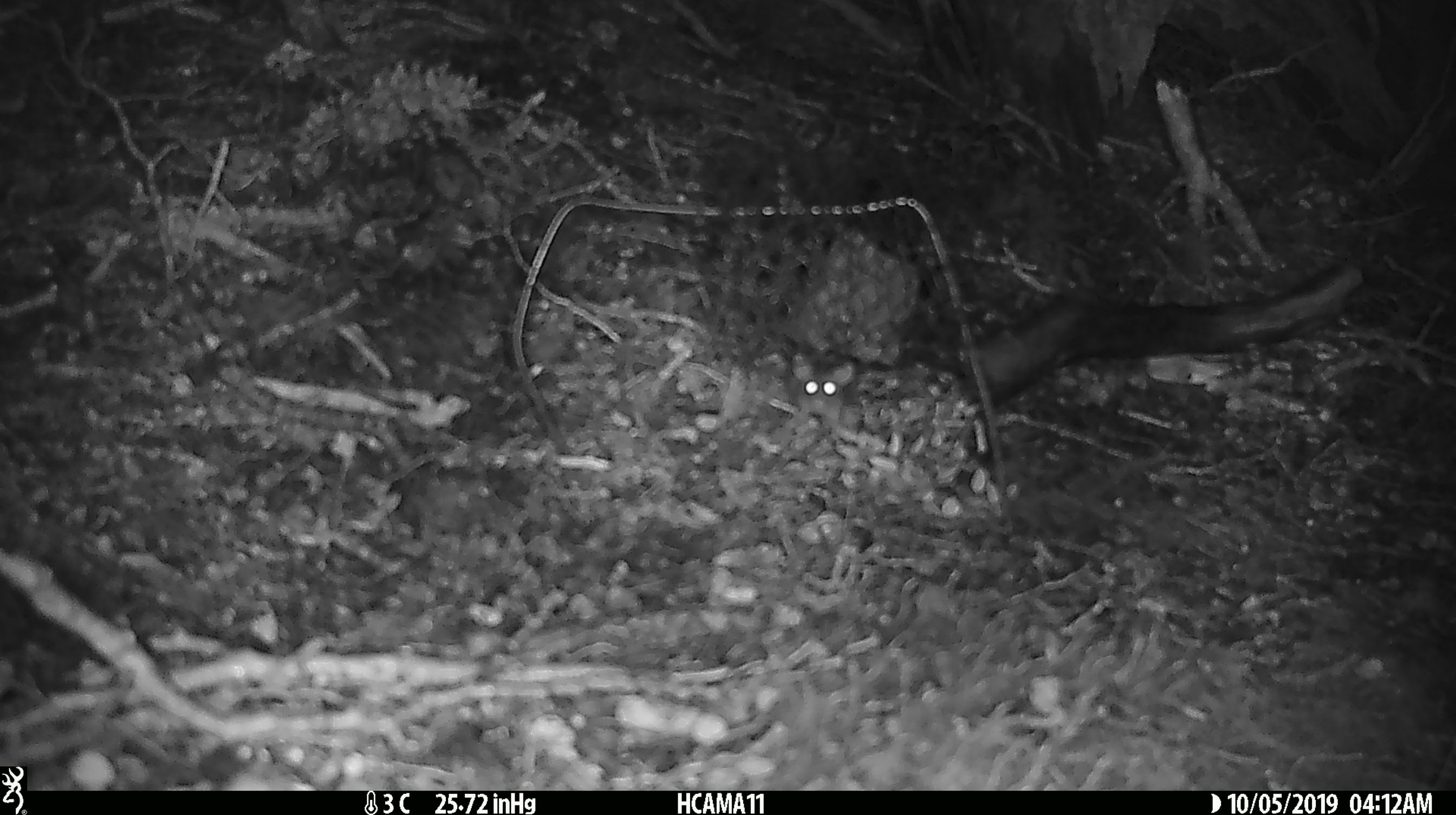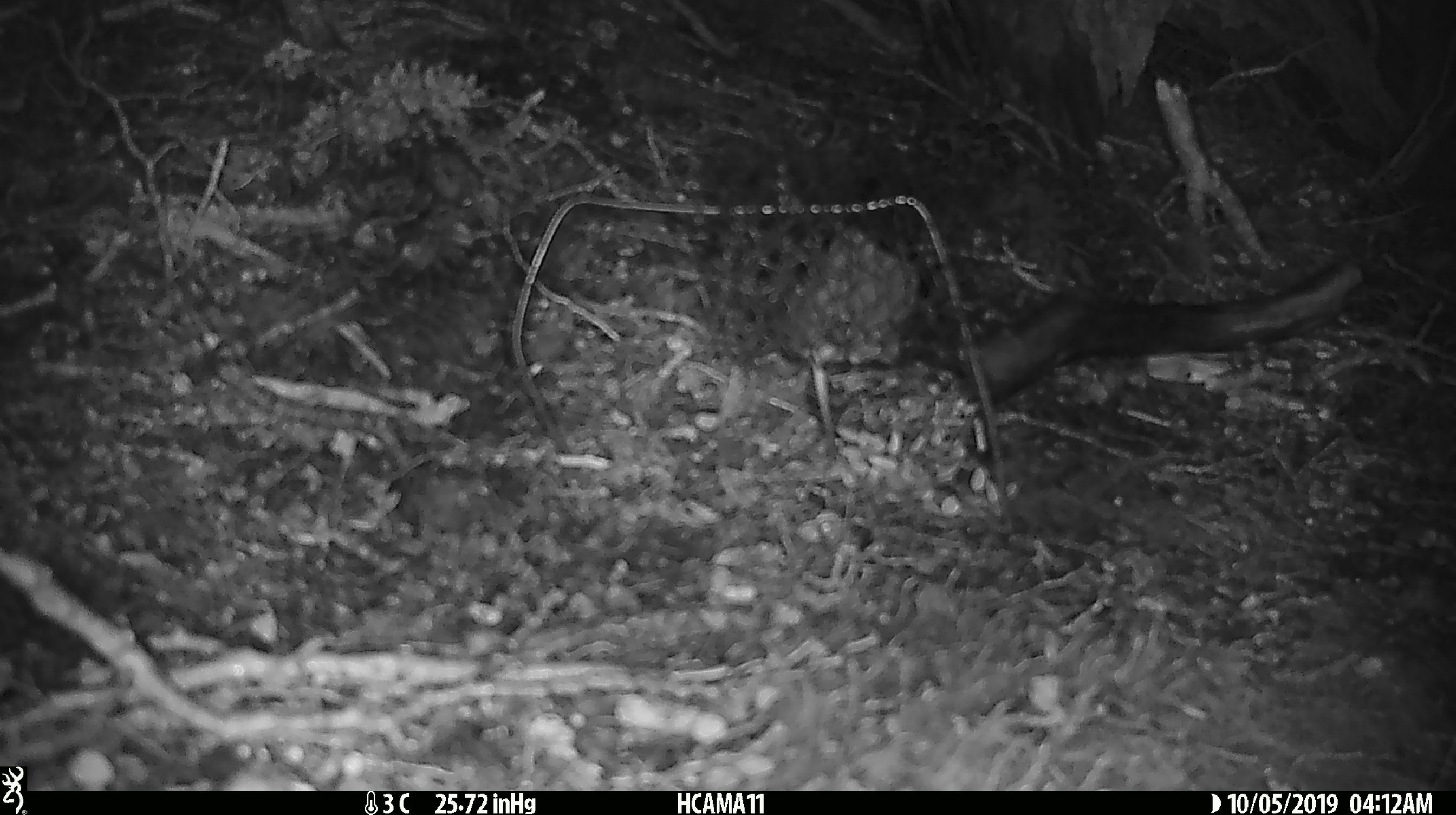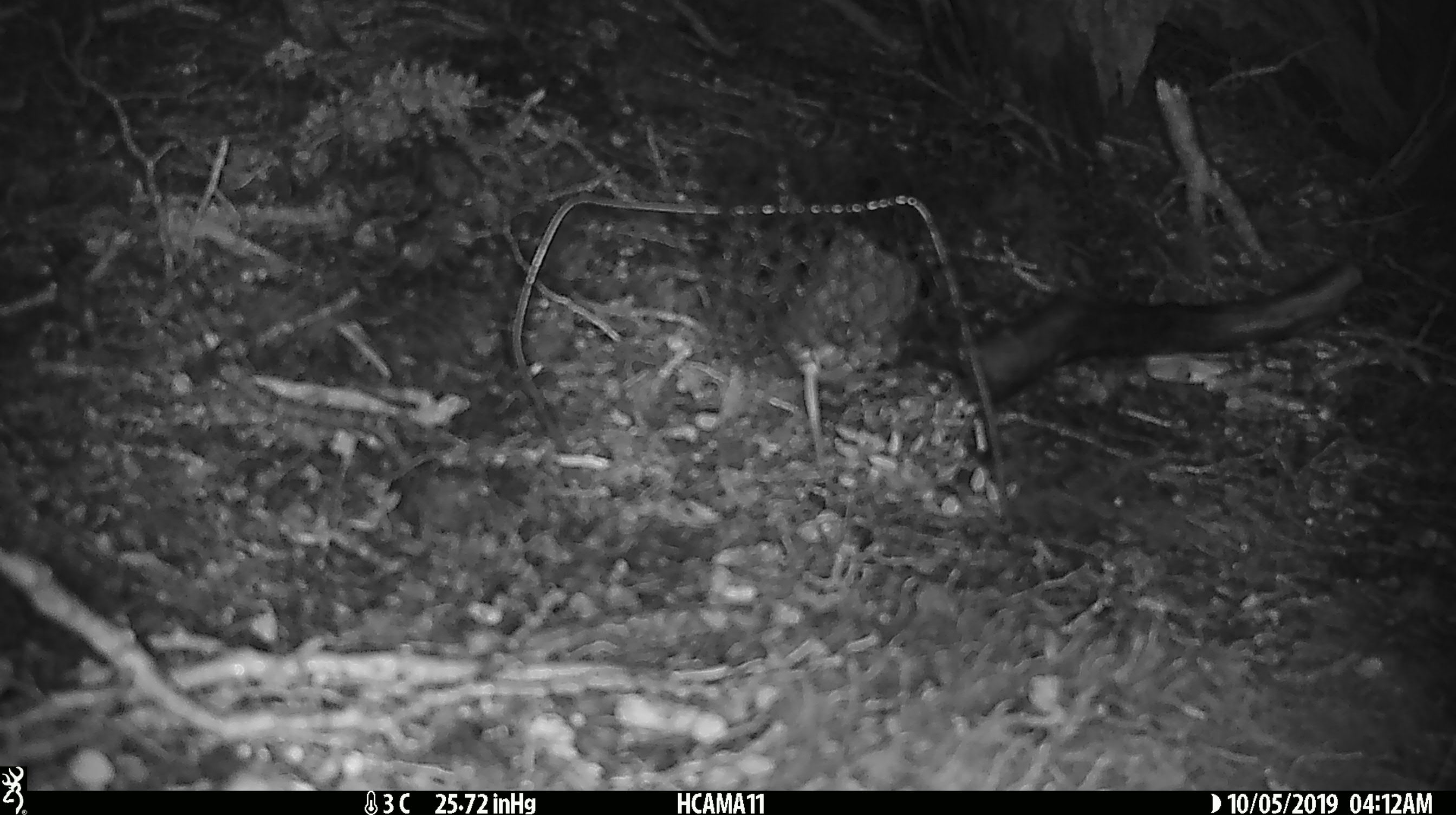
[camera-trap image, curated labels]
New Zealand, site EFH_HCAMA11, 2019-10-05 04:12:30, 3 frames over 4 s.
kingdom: Animalia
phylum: Chordata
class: Mammalia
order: Rodentia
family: Muridae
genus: Mus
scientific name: Mus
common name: mouse